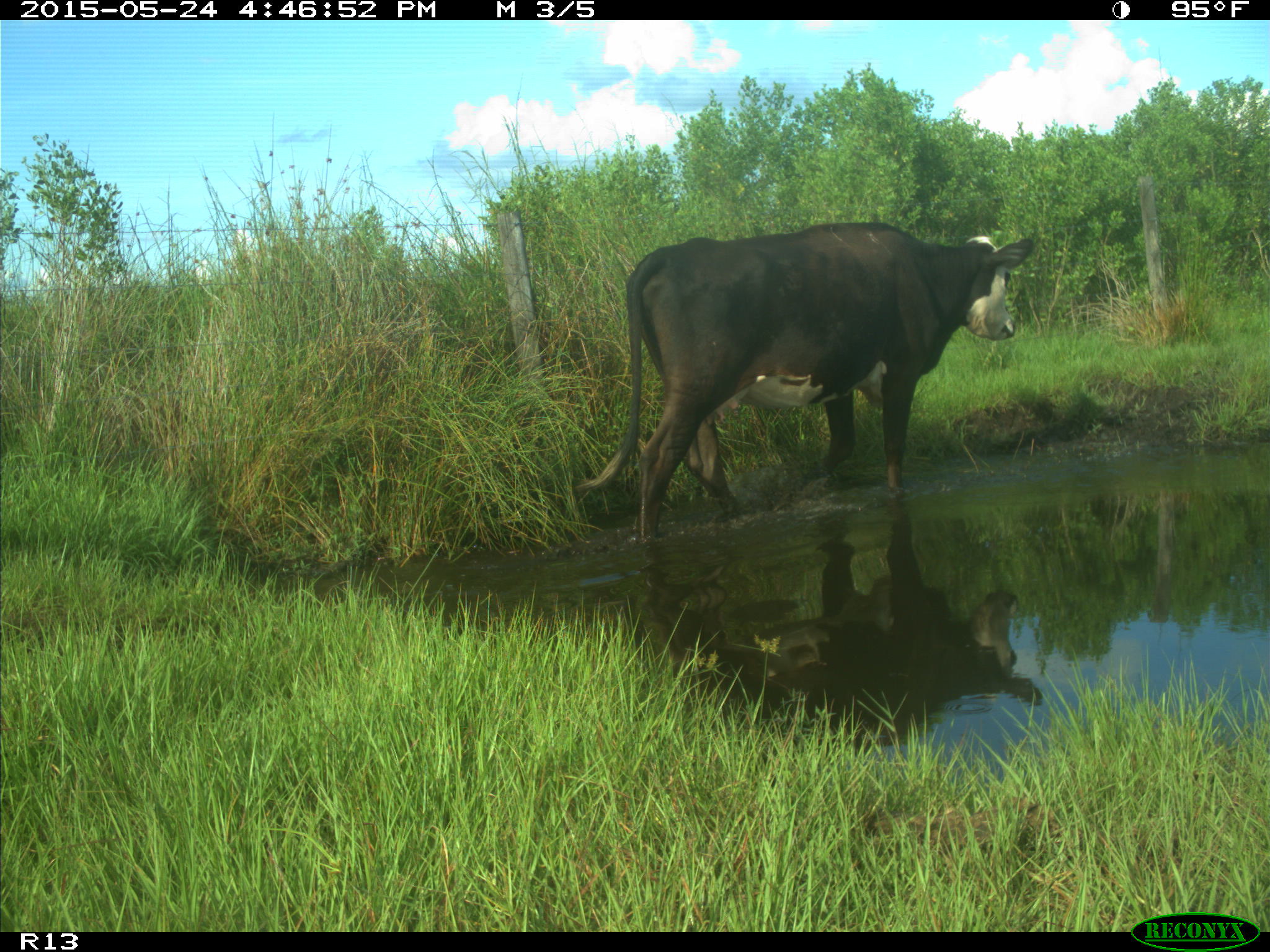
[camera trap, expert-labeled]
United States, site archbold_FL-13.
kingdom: Animalia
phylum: Chordata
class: Mammalia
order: Artiodactyla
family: Bovidae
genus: Bos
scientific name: Bos taurus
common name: domestic cow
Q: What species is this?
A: Bos taurus (domestic cow).